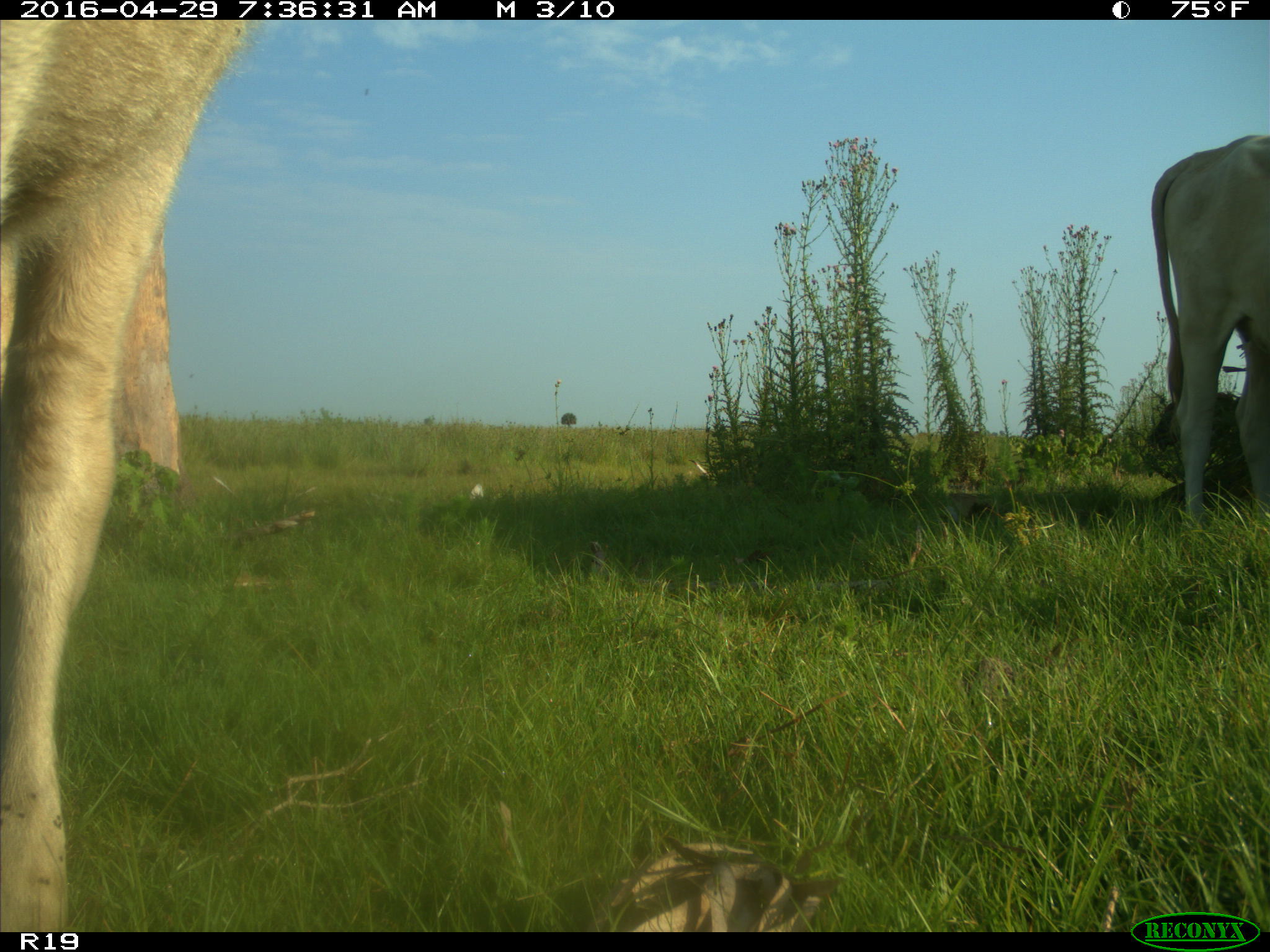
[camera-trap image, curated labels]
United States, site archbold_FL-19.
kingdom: Animalia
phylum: Chordata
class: Mammalia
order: Artiodactyla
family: Bovidae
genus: Bos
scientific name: Bos taurus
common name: domestic cow